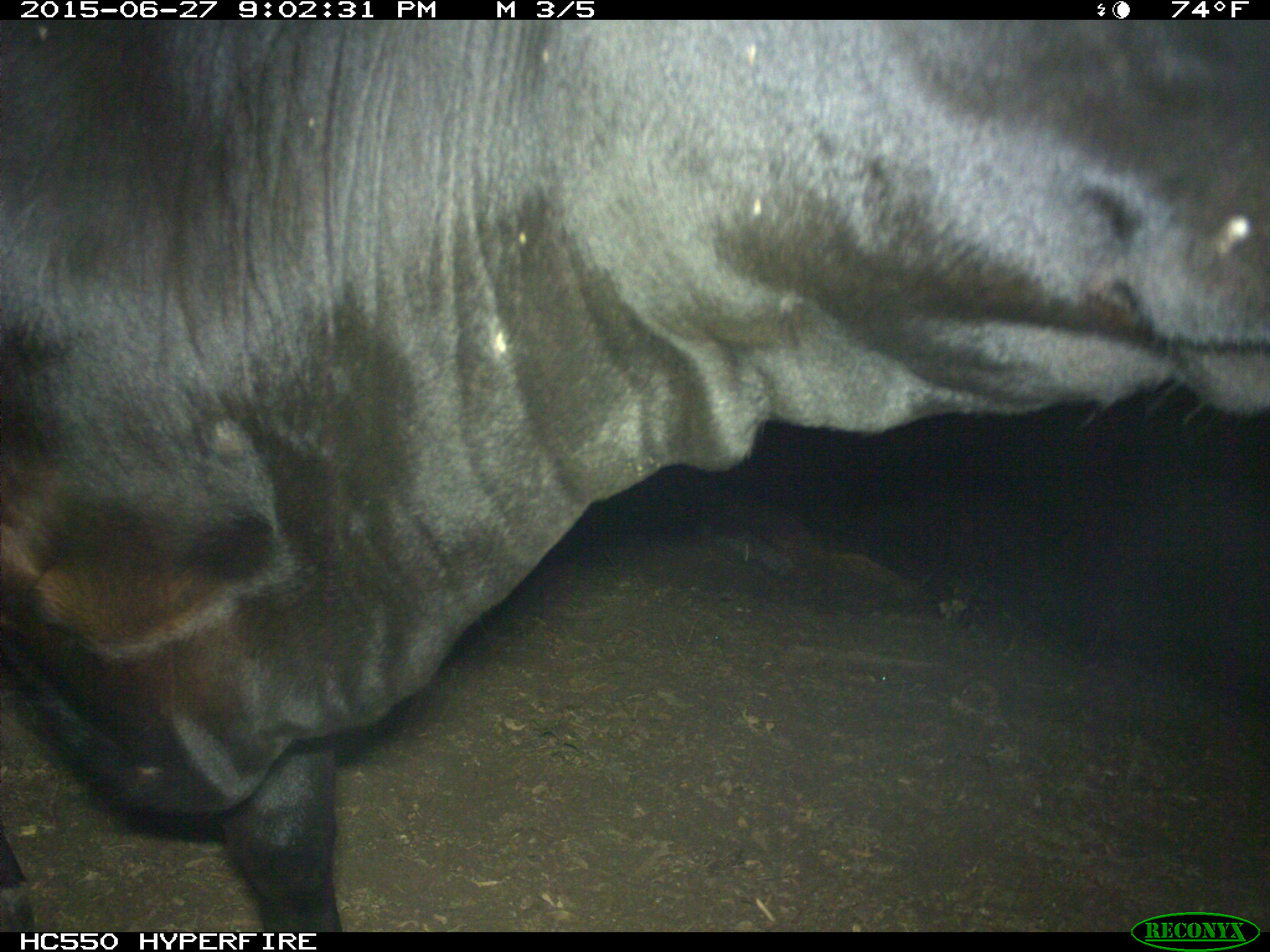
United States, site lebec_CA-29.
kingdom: Animalia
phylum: Chordata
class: Mammalia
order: Artiodactyla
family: Bovidae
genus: Bos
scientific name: Bos taurus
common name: domestic cow